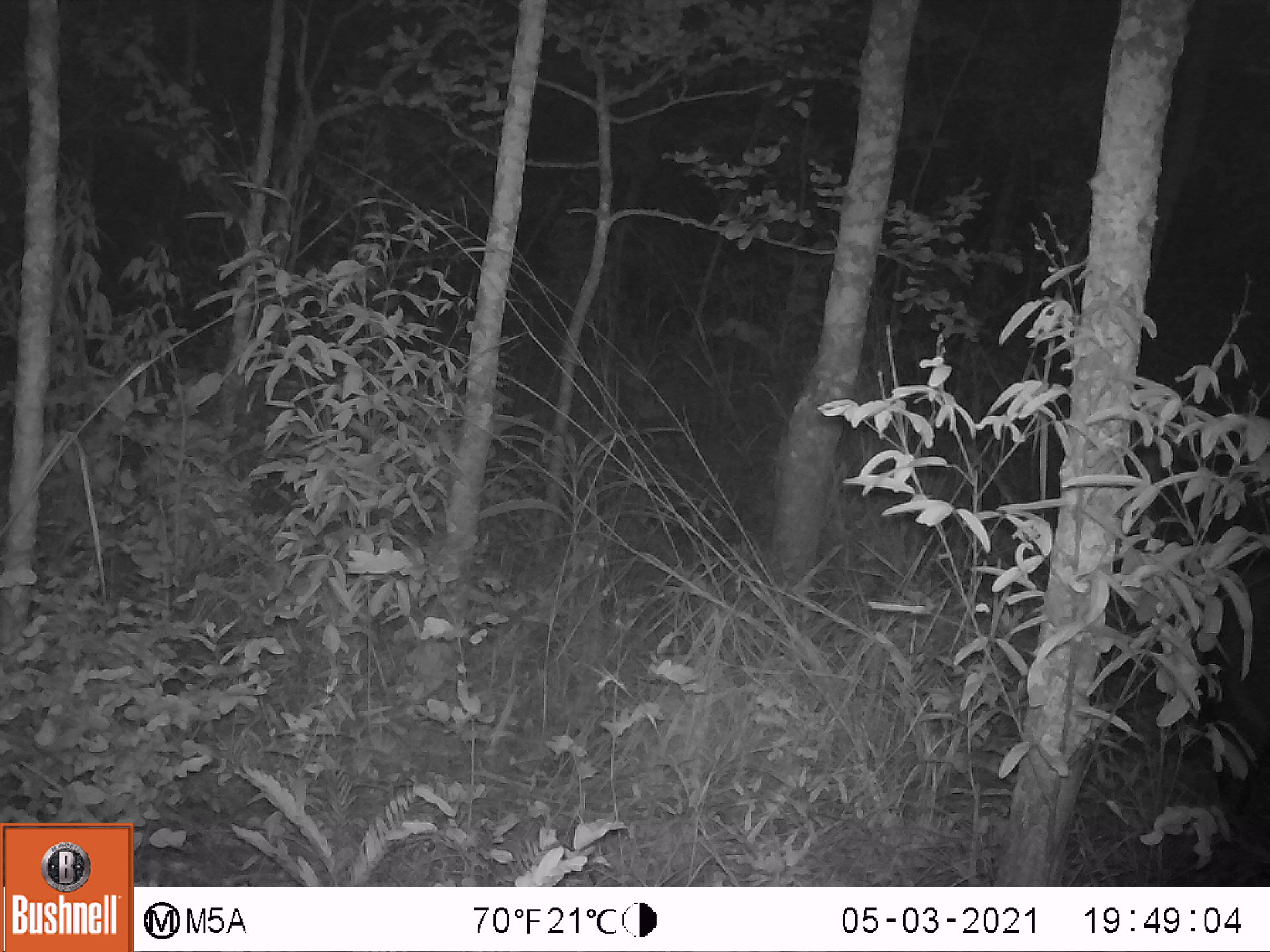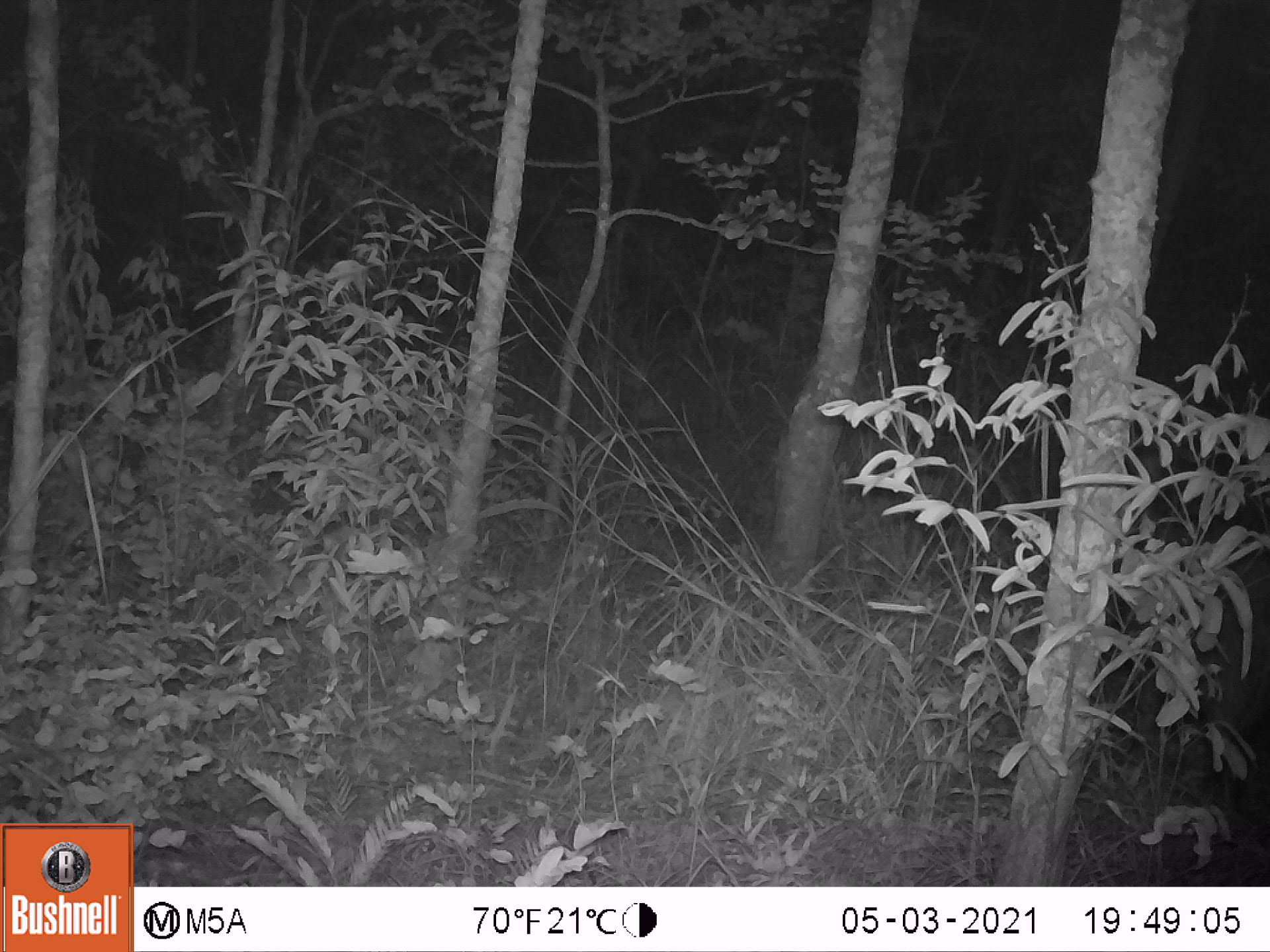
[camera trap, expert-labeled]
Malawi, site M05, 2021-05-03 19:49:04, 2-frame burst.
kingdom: Animalia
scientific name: Animalia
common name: other animal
Other animal (Animalia), count 1.